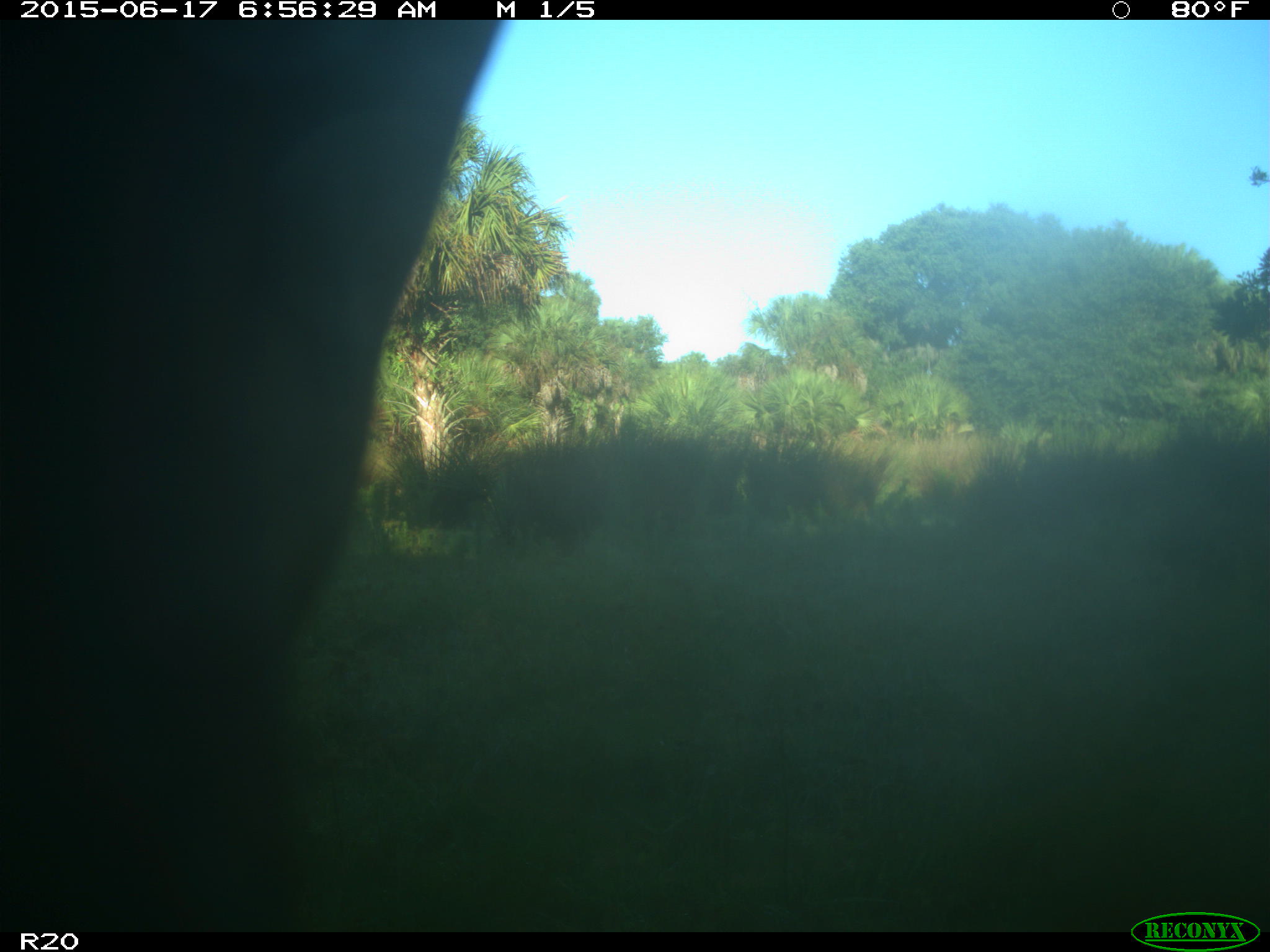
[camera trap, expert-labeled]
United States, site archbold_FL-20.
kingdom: Animalia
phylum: Chordata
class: Mammalia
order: Artiodactyla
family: Bovidae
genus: Bos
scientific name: Bos taurus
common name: domestic cow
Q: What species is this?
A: Bos taurus (domestic cow).